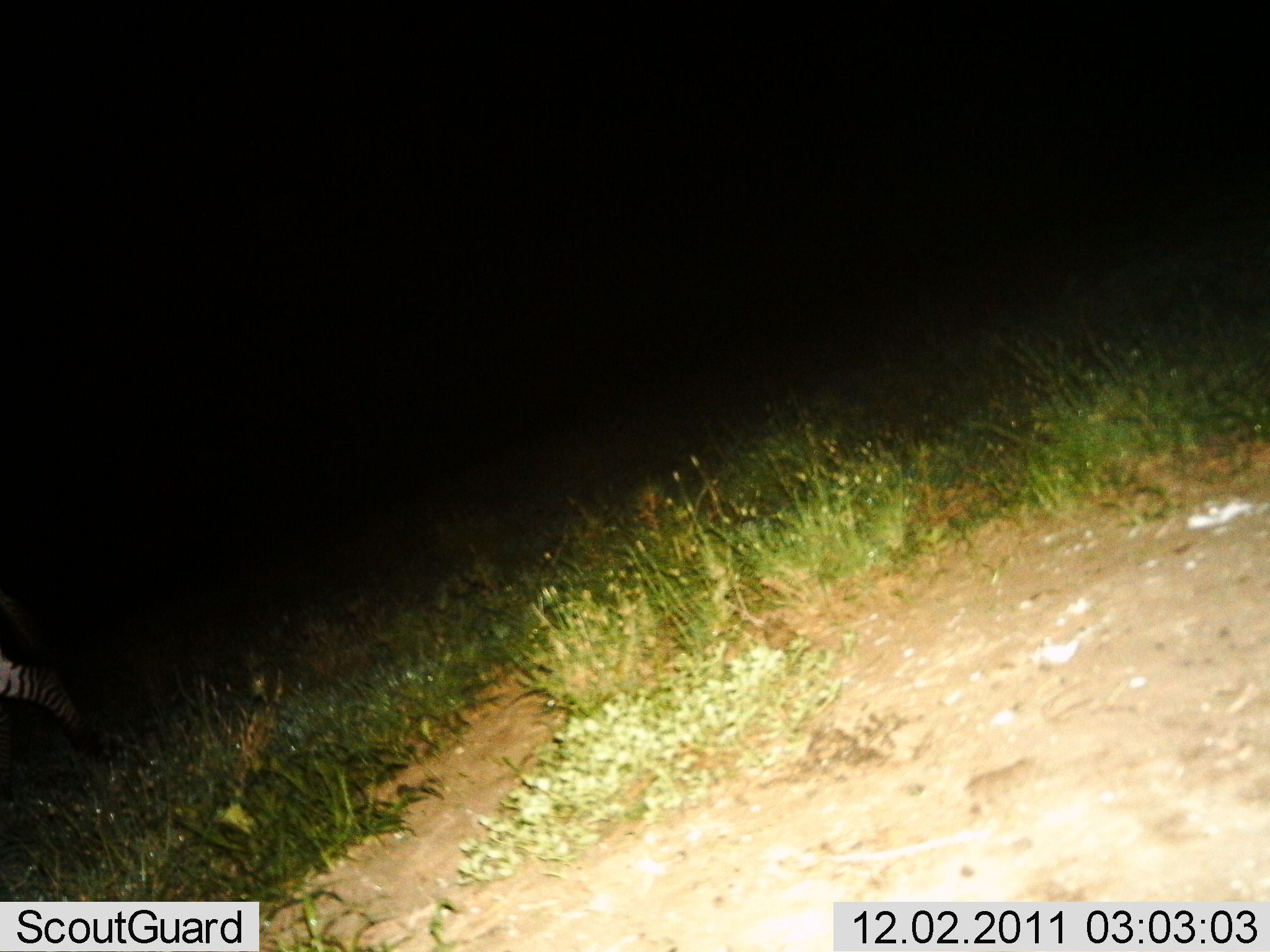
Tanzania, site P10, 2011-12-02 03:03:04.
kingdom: Animalia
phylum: Chordata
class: Mammalia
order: Perissodactyla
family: Equidae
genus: Equus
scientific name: Equus quagga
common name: plains zebra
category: zebra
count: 1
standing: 27%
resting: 0%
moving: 73%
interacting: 0%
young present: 0%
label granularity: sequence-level